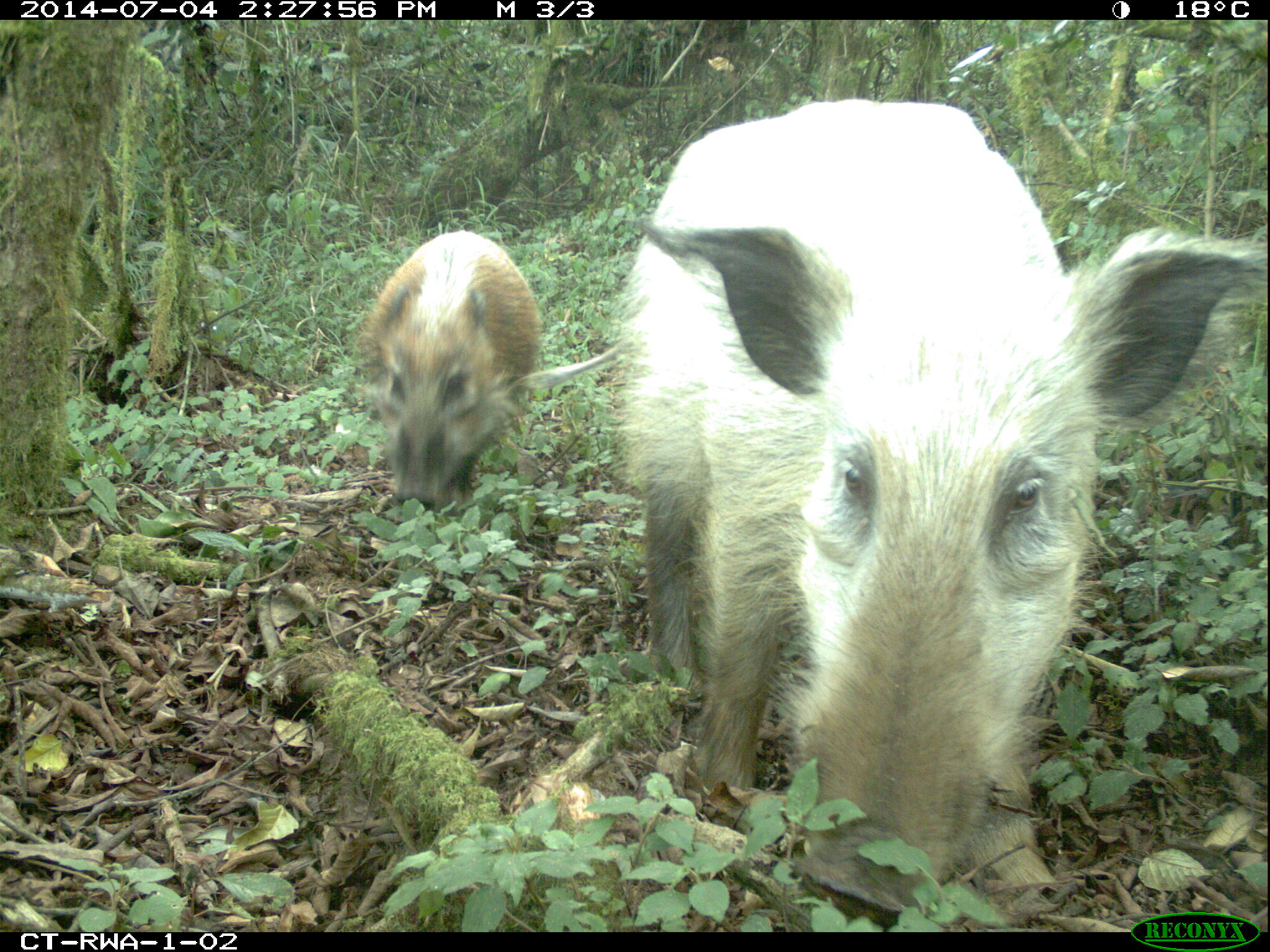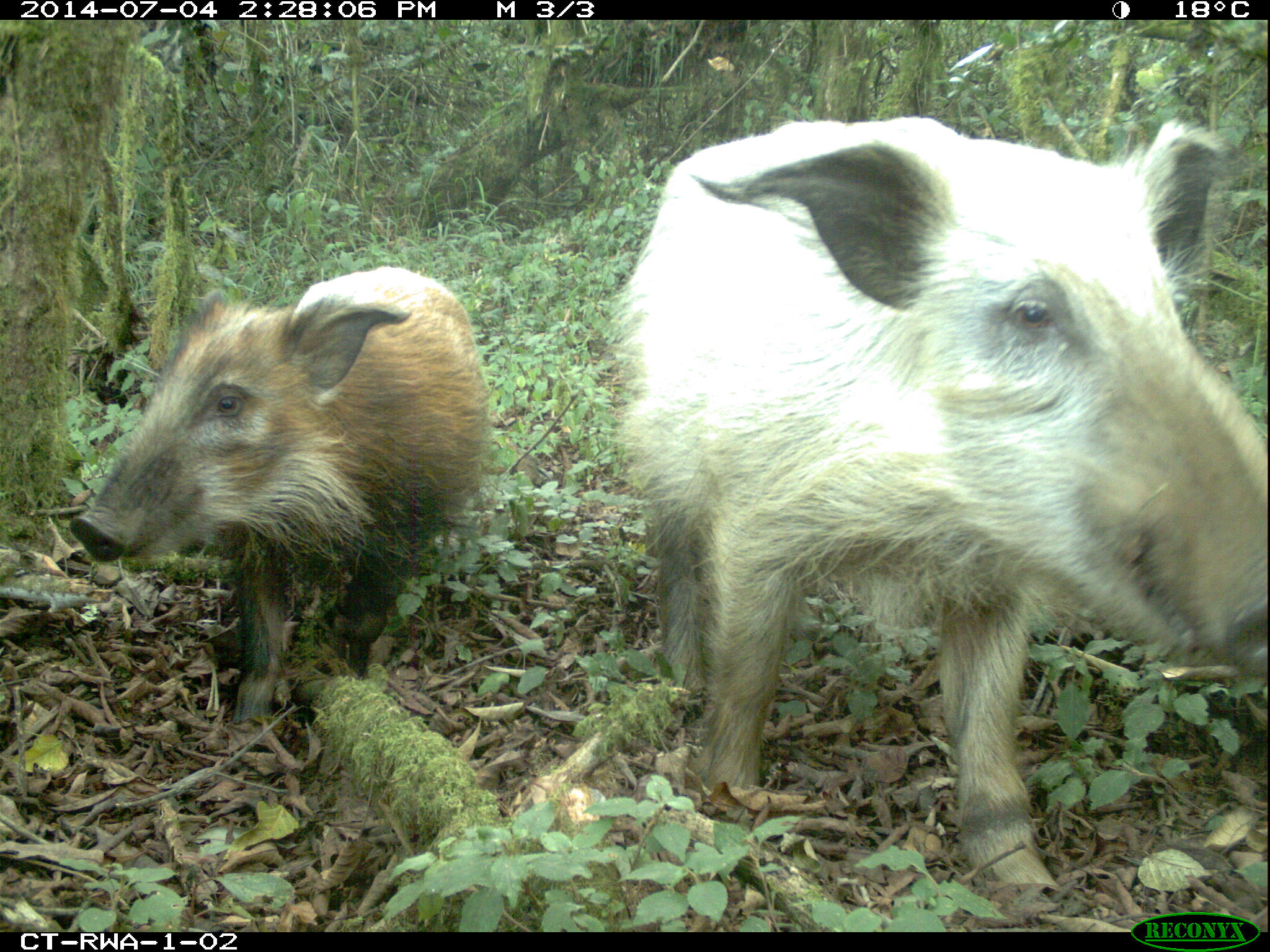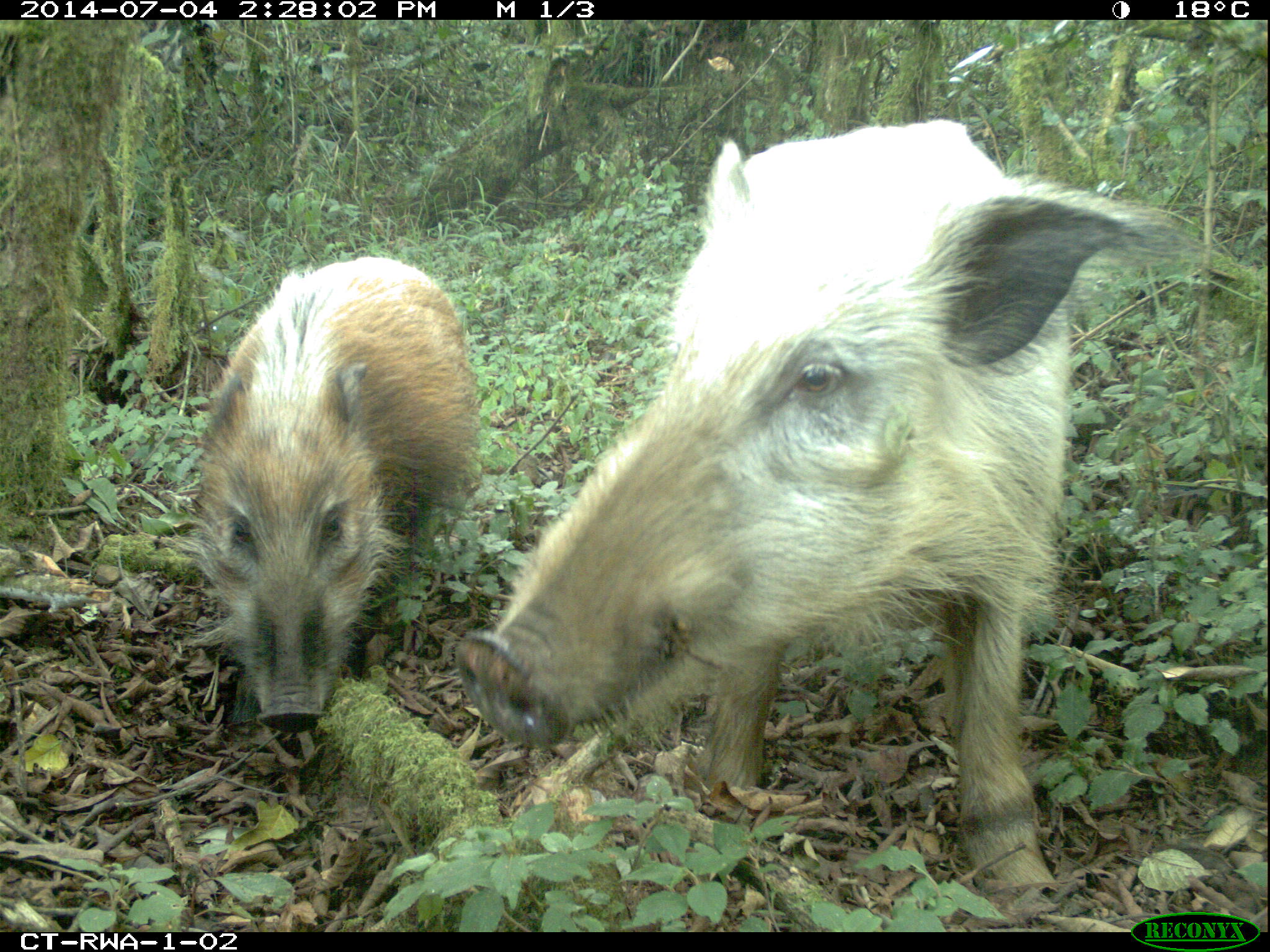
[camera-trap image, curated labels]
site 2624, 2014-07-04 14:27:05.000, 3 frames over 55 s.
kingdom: Animalia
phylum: Chordata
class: Mammalia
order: Artiodactyla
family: Suidae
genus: Potamochoerus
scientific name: Potamochoerus larvatus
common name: bushpig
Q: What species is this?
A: Potamochoerus larvatus (bushpig).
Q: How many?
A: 2.